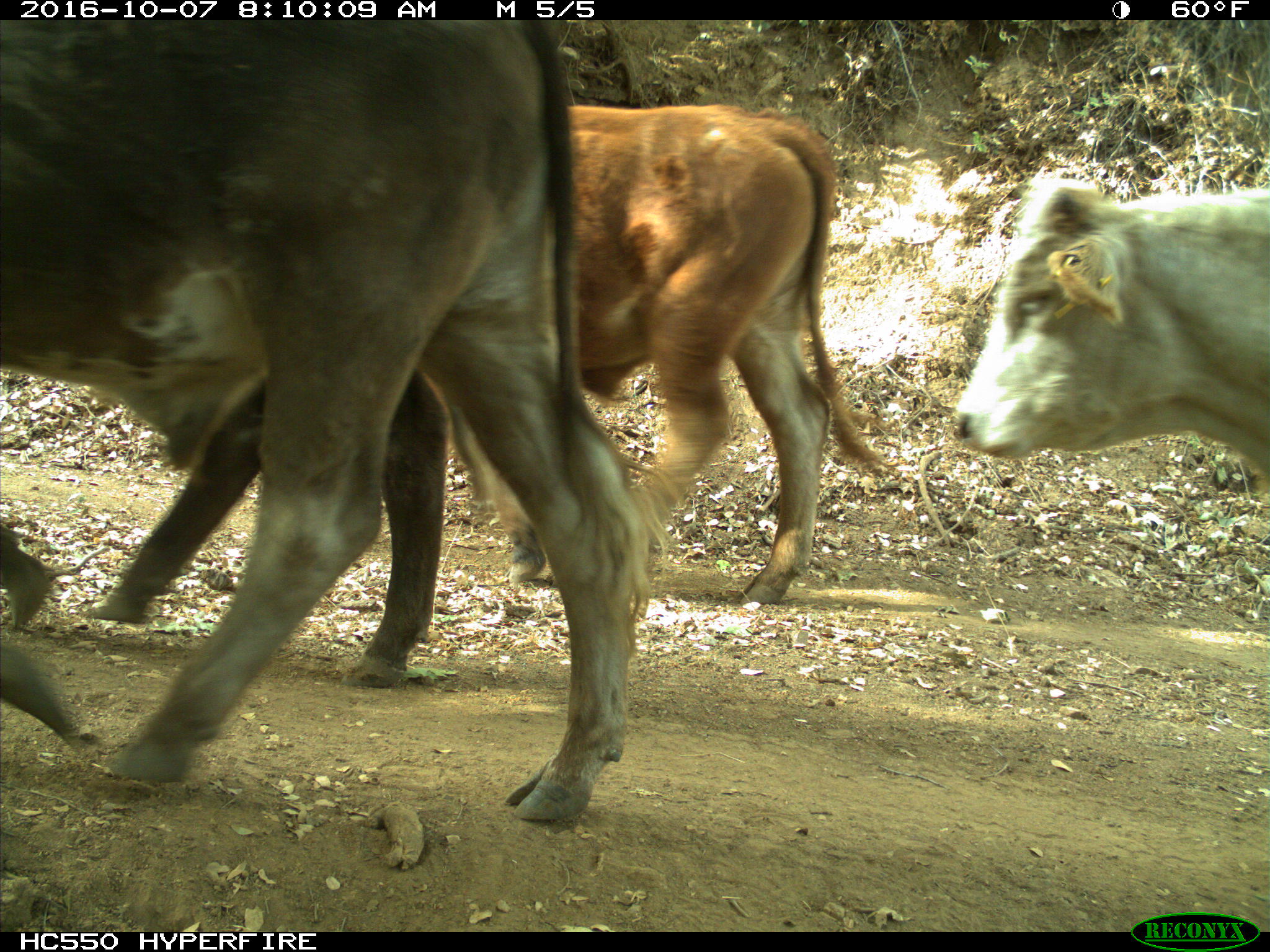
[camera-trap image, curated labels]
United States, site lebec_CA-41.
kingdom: Animalia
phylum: Chordata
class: Mammalia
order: Artiodactyla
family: Bovidae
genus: Bos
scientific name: Bos taurus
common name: domestic cow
Bos taurus (domestic cow).